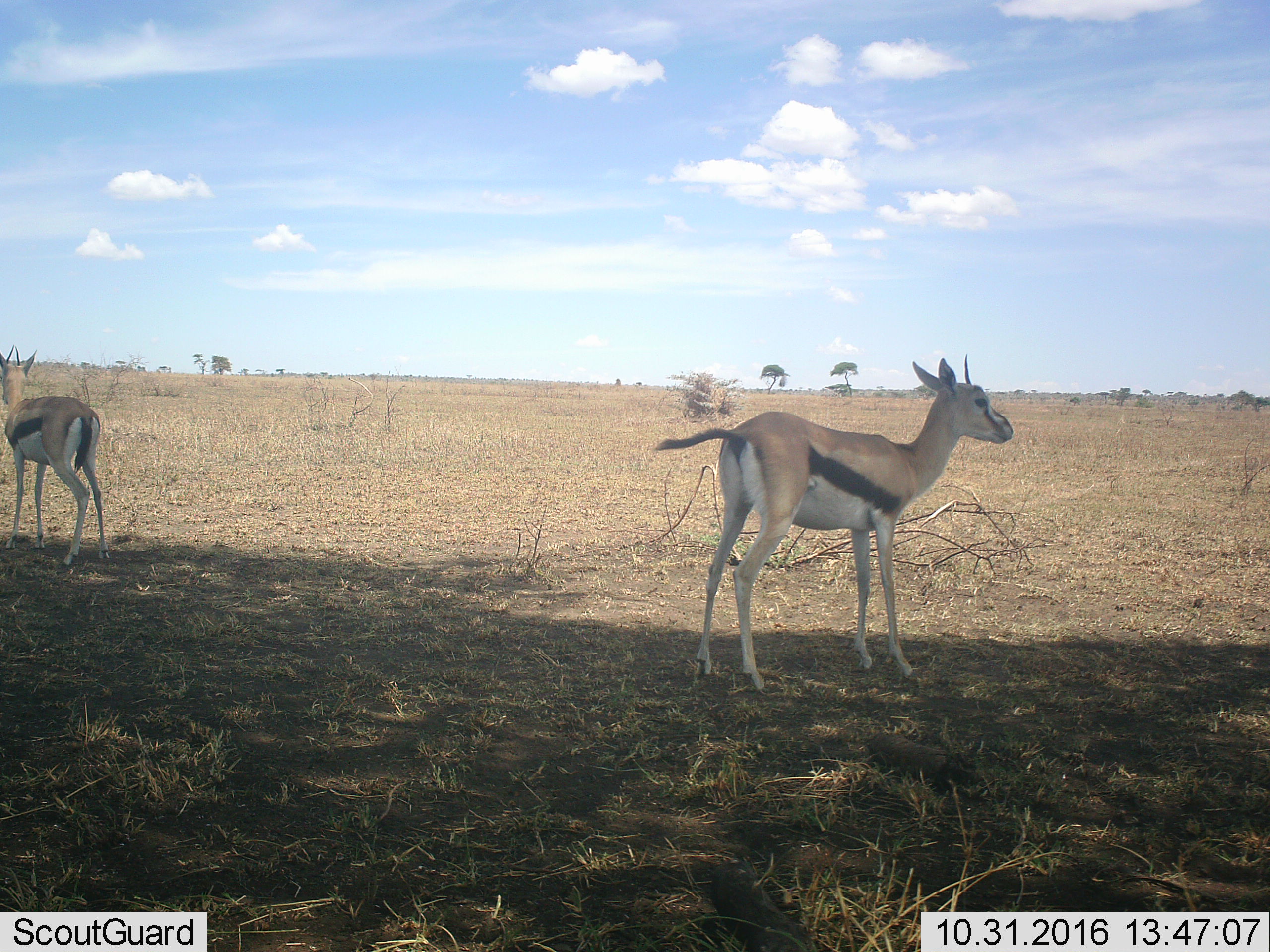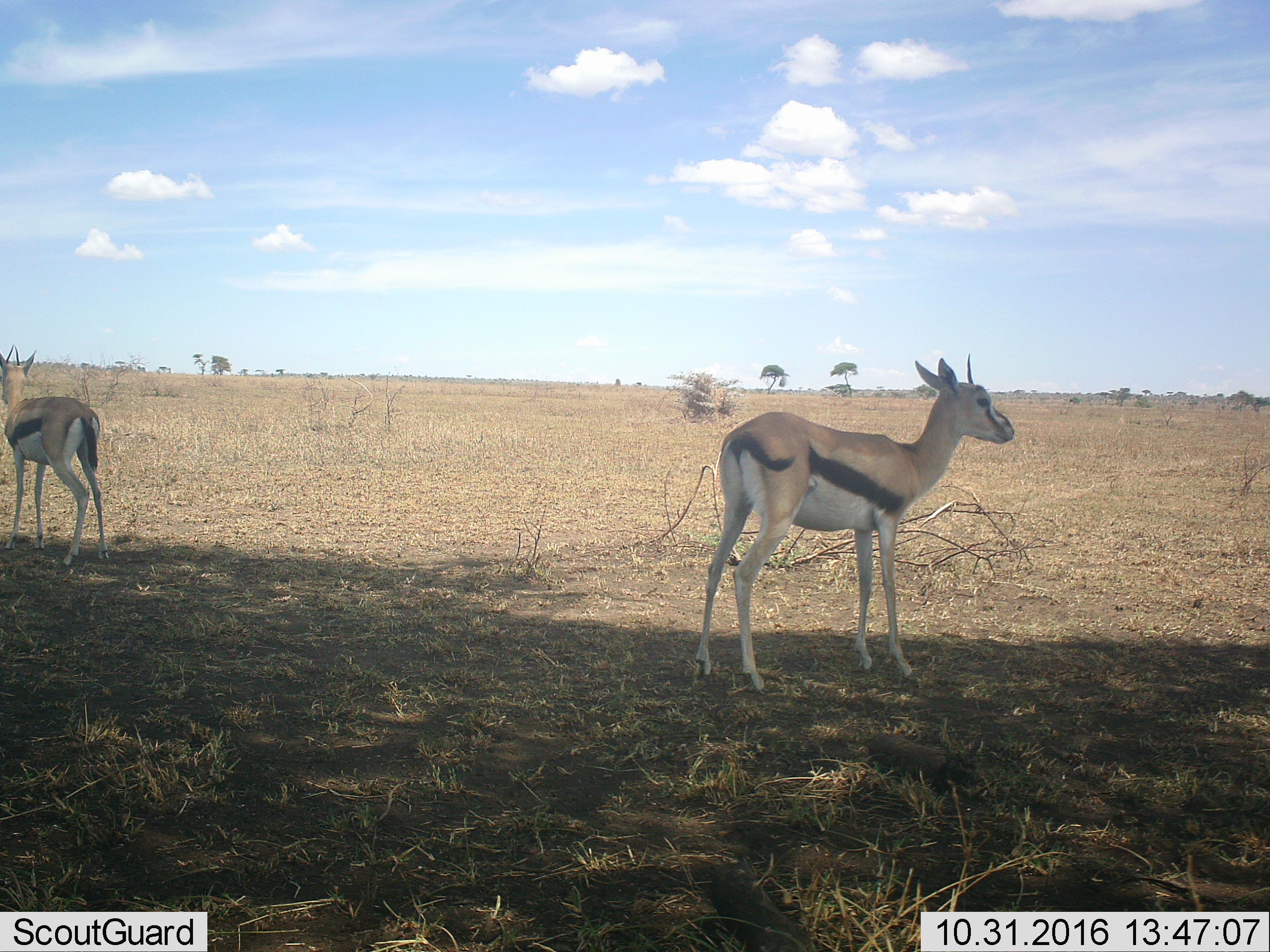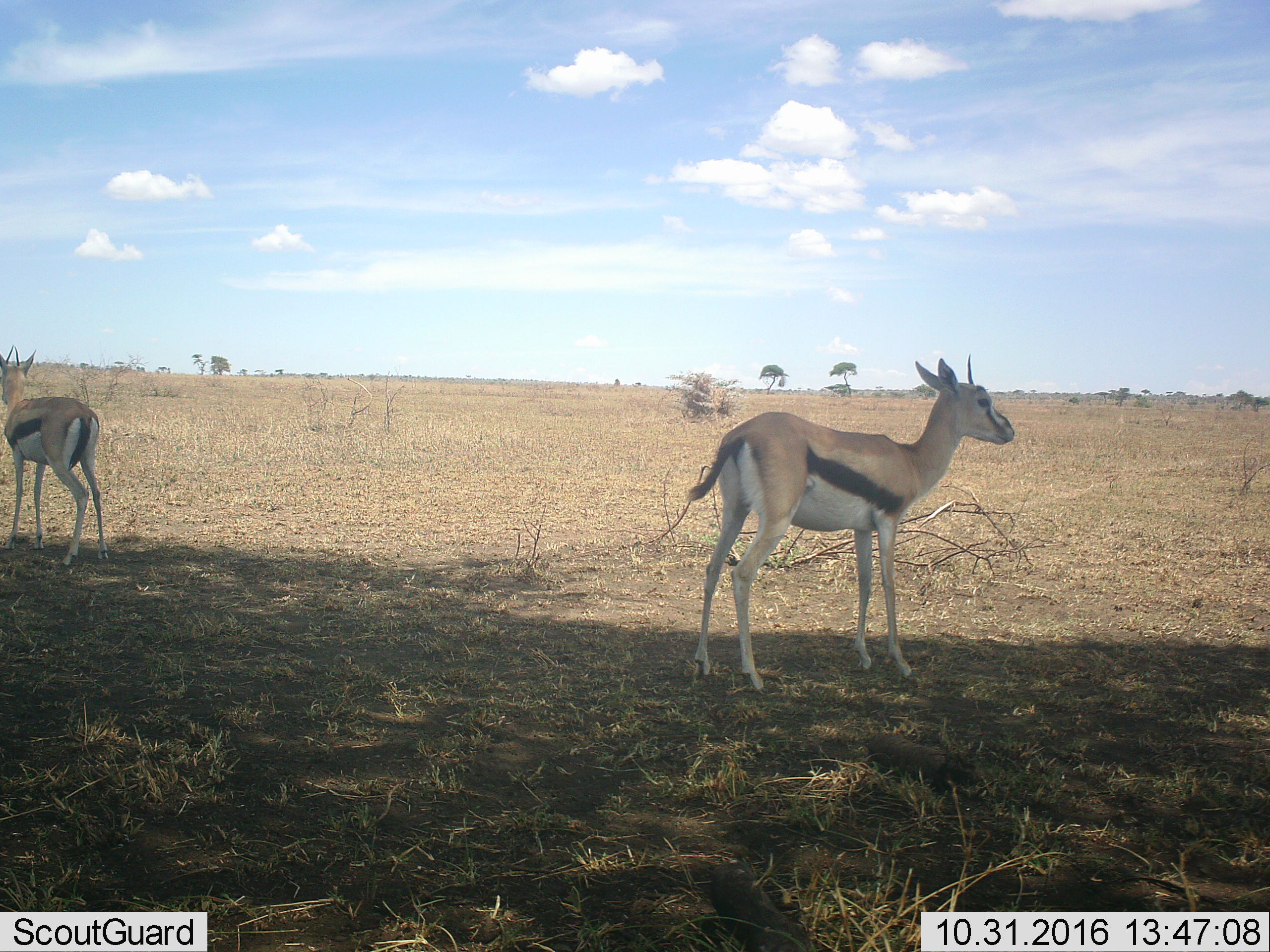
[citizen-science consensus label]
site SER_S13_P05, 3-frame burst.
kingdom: Animalia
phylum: Chordata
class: Mammalia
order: Artiodactyla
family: Bovidae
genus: Eudorcas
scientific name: Eudorcas thomsonii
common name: thomson's gazelle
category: gazellethomsons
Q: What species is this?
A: Gazellethomsons (thomson's gazelle) (Eudorcas thomsonii).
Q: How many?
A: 2.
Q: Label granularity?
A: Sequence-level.